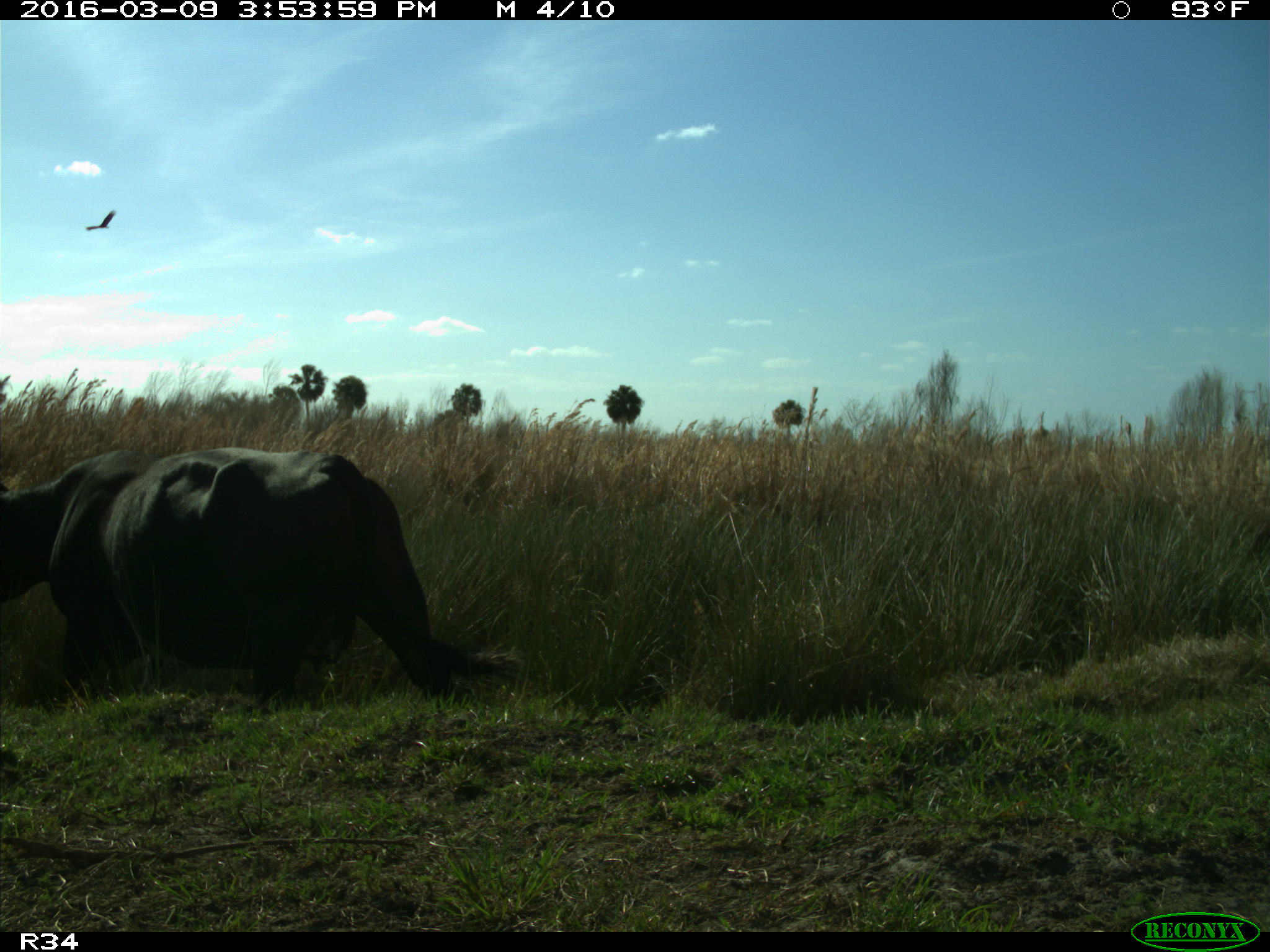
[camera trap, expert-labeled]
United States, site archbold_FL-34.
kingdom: Animalia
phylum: Chordata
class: Mammalia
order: Artiodactyla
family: Bovidae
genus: Bos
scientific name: Bos taurus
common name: domestic cow